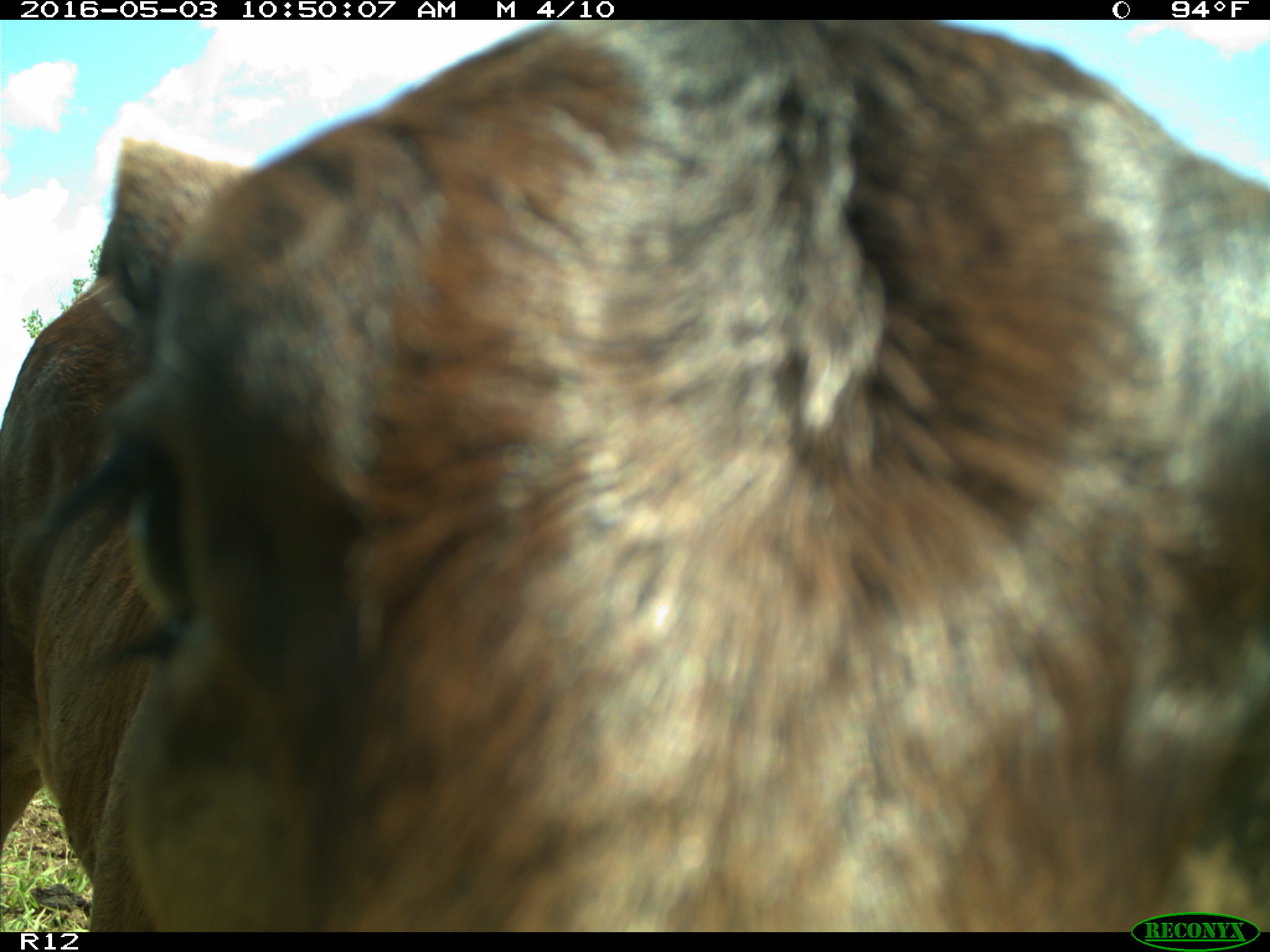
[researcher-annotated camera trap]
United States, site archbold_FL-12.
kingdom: Animalia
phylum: Chordata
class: Mammalia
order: Artiodactyla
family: Bovidae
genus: Bos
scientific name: Bos taurus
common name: domestic cow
Bos taurus (domestic cow).